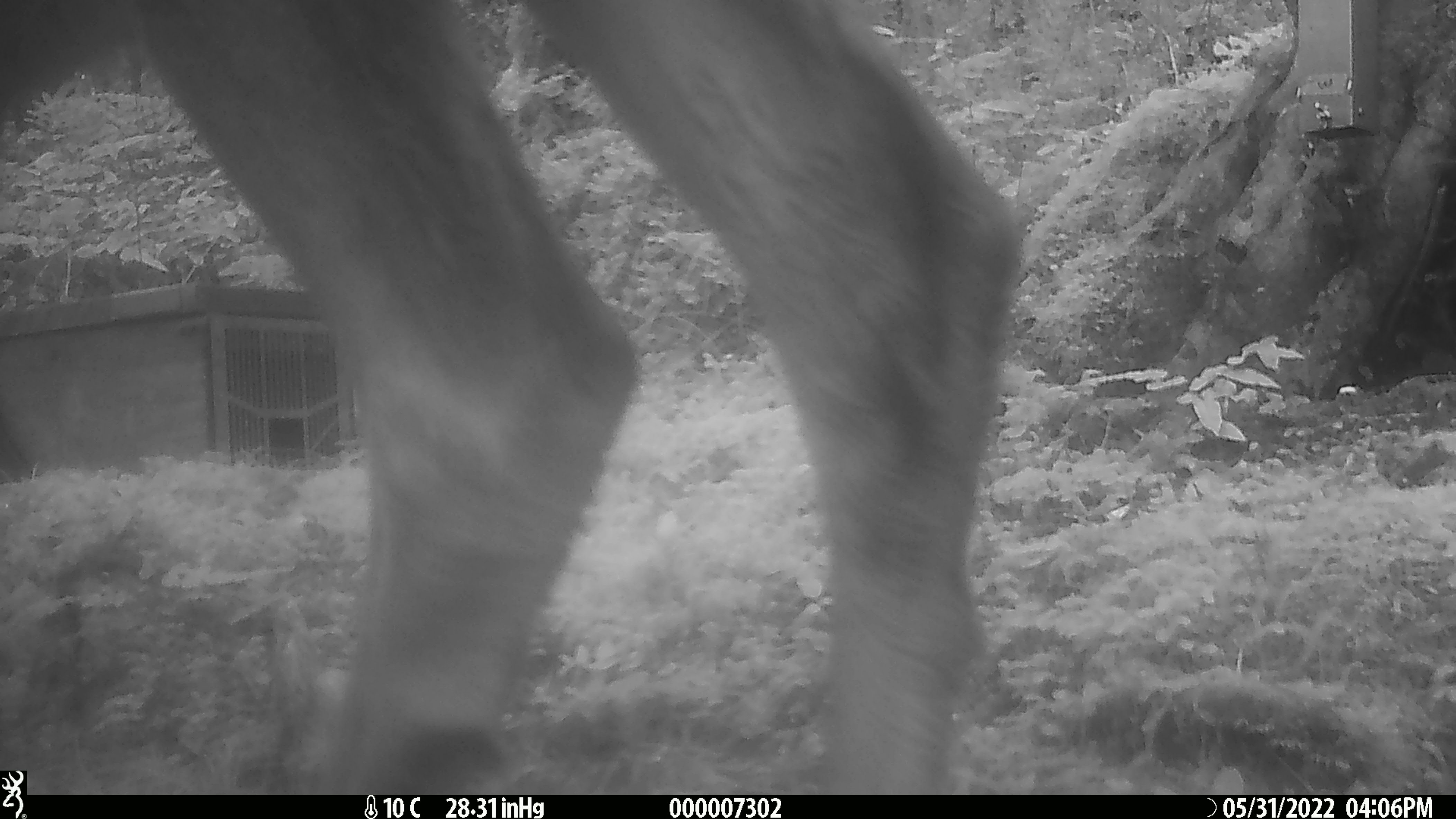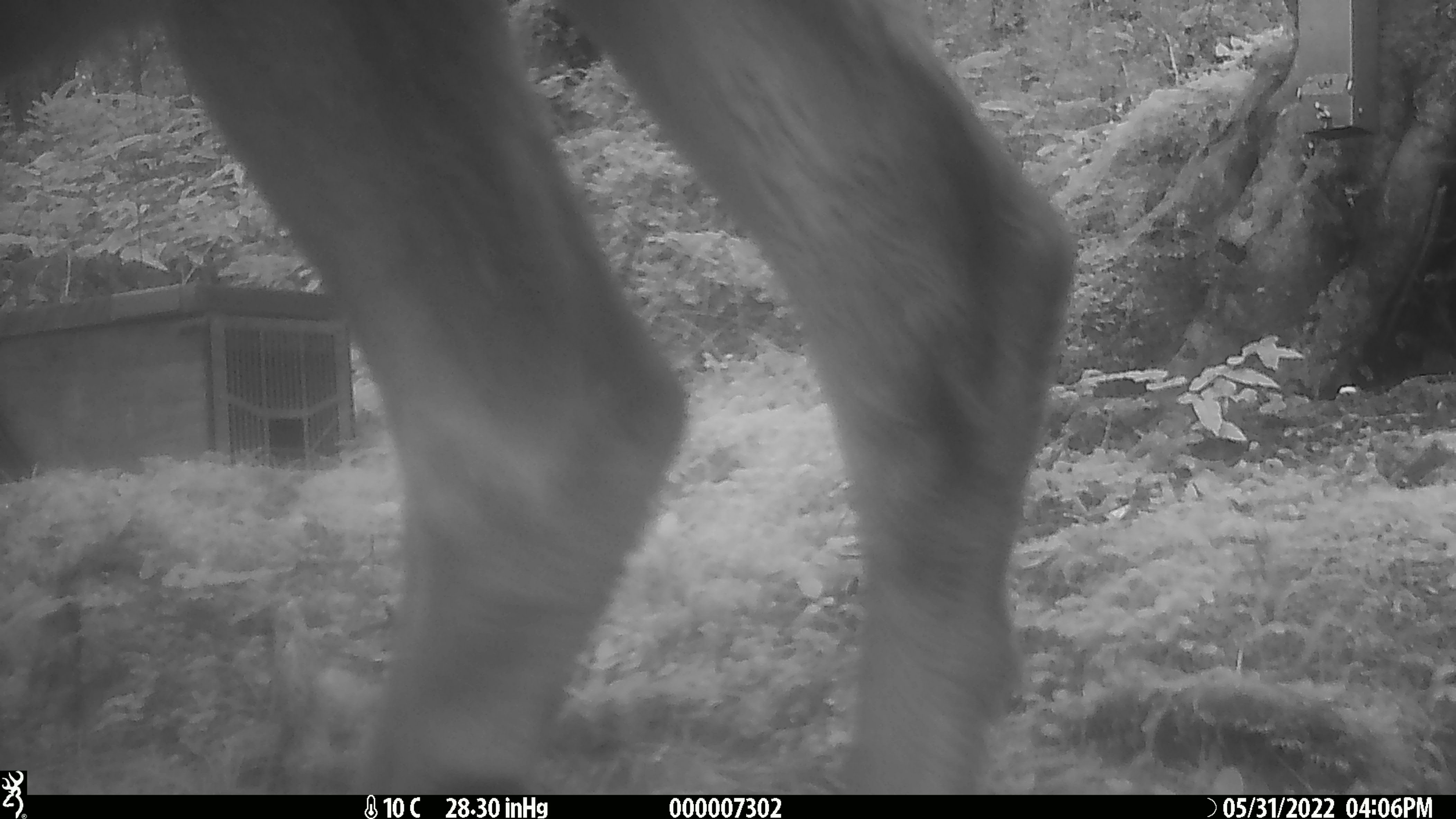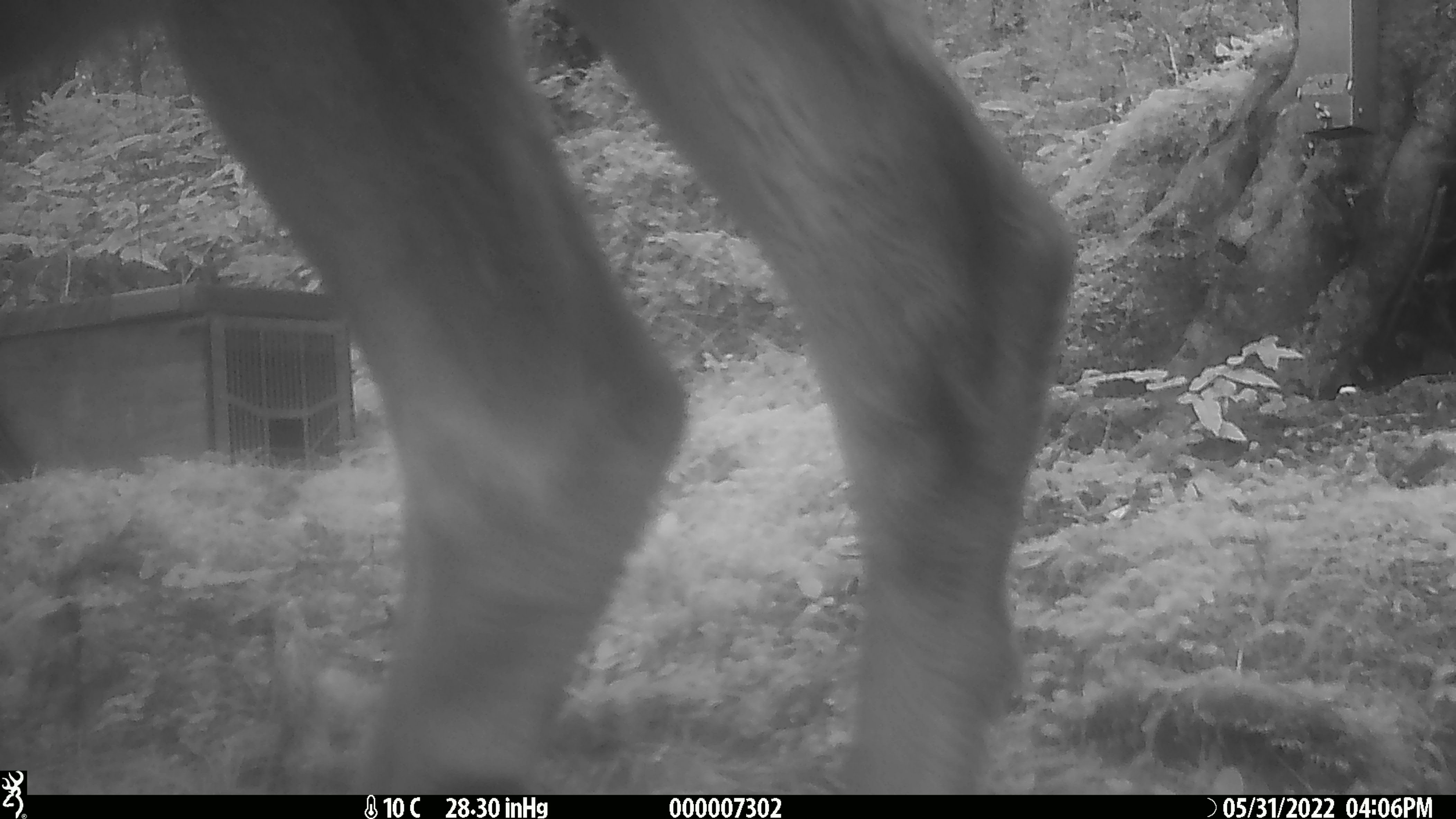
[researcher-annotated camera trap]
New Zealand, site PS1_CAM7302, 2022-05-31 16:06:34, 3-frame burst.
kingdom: Animalia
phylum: Chordata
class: Mammalia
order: Artiodactyla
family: Cervidae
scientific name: Cervidae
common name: deer